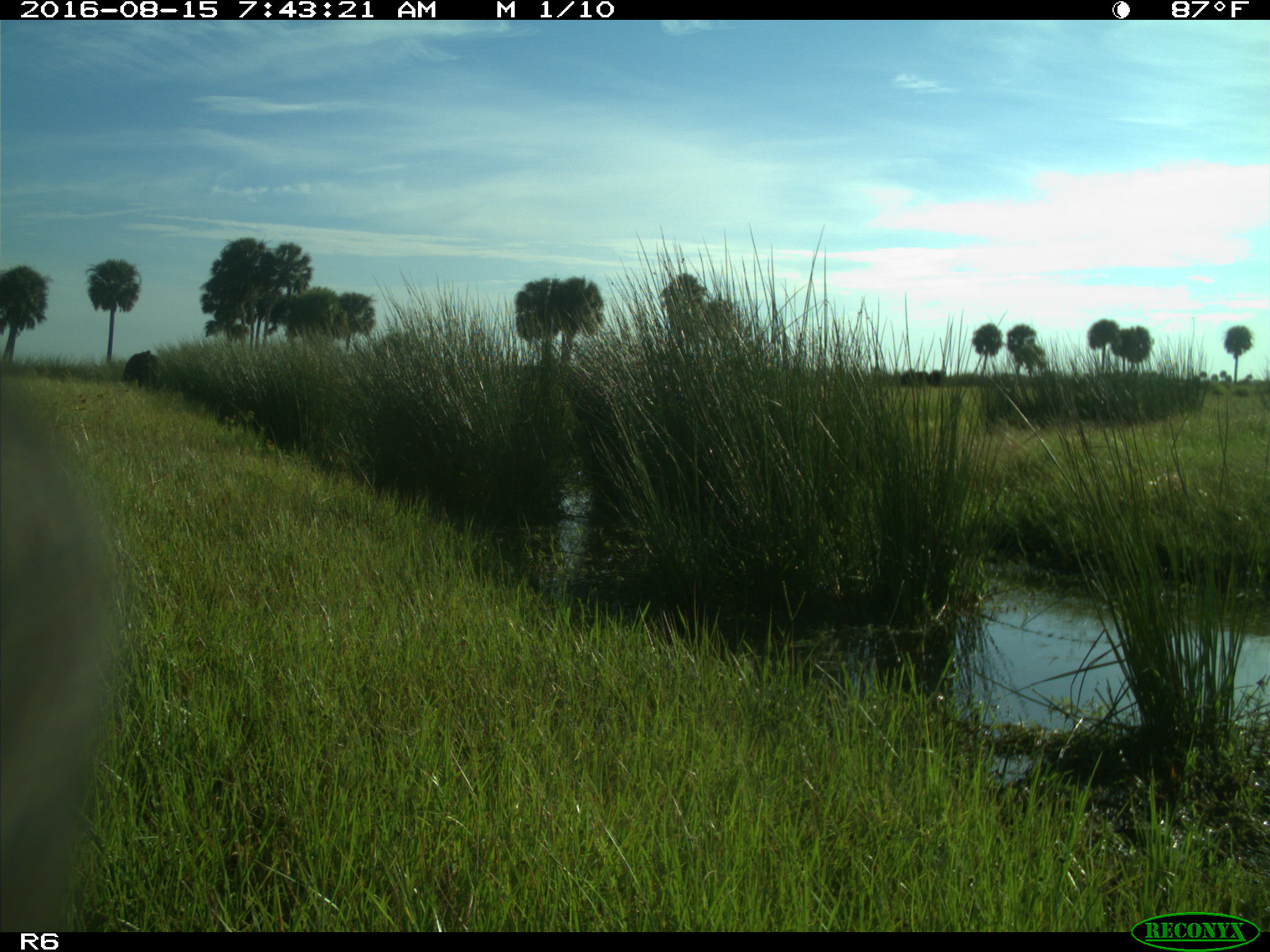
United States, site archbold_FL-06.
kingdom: Animalia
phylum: Chordata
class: Mammalia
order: Artiodactyla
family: Bovidae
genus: Bos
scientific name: Bos taurus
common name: domestic cow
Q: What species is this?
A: Bos taurus (domestic cow).